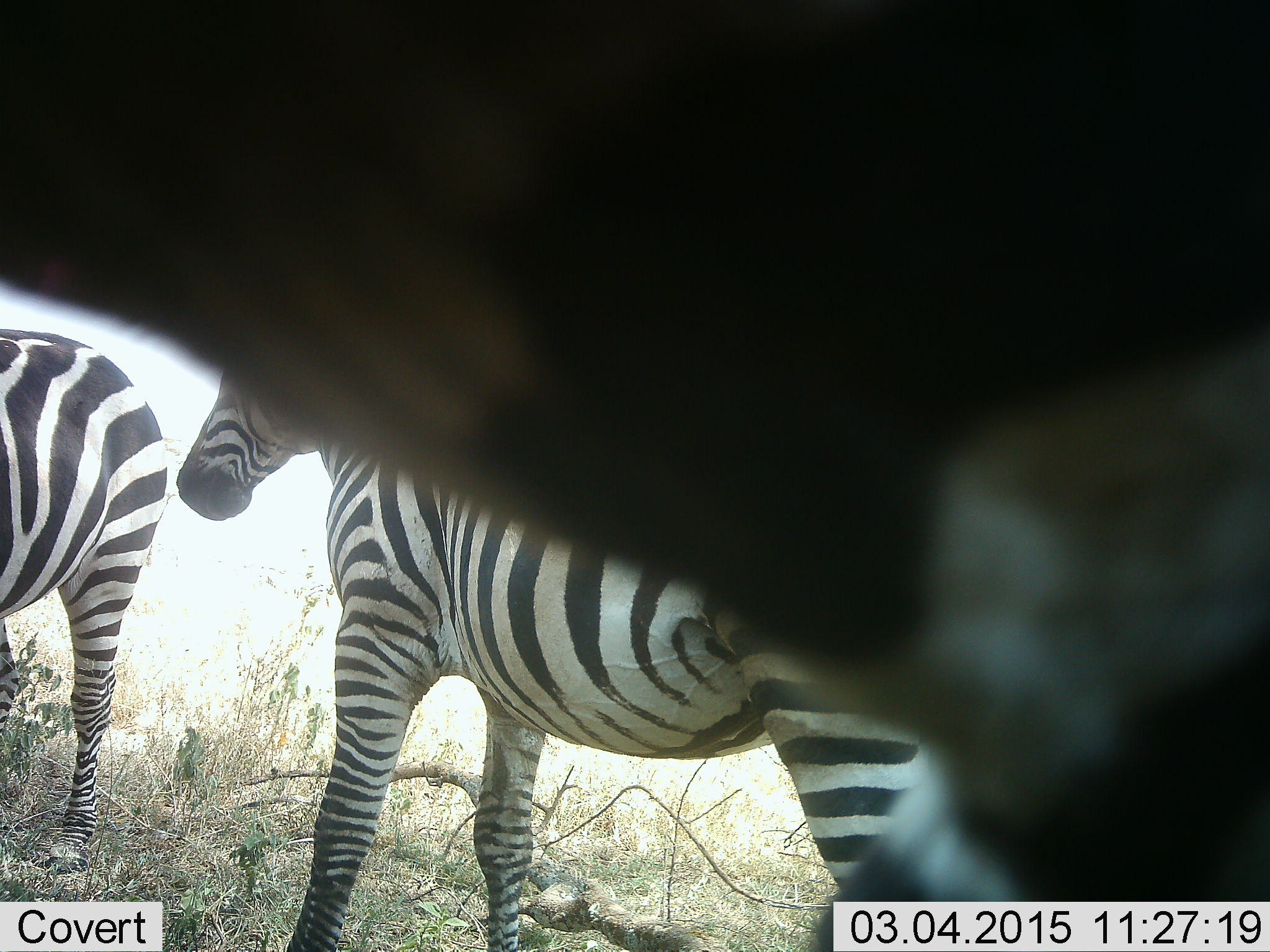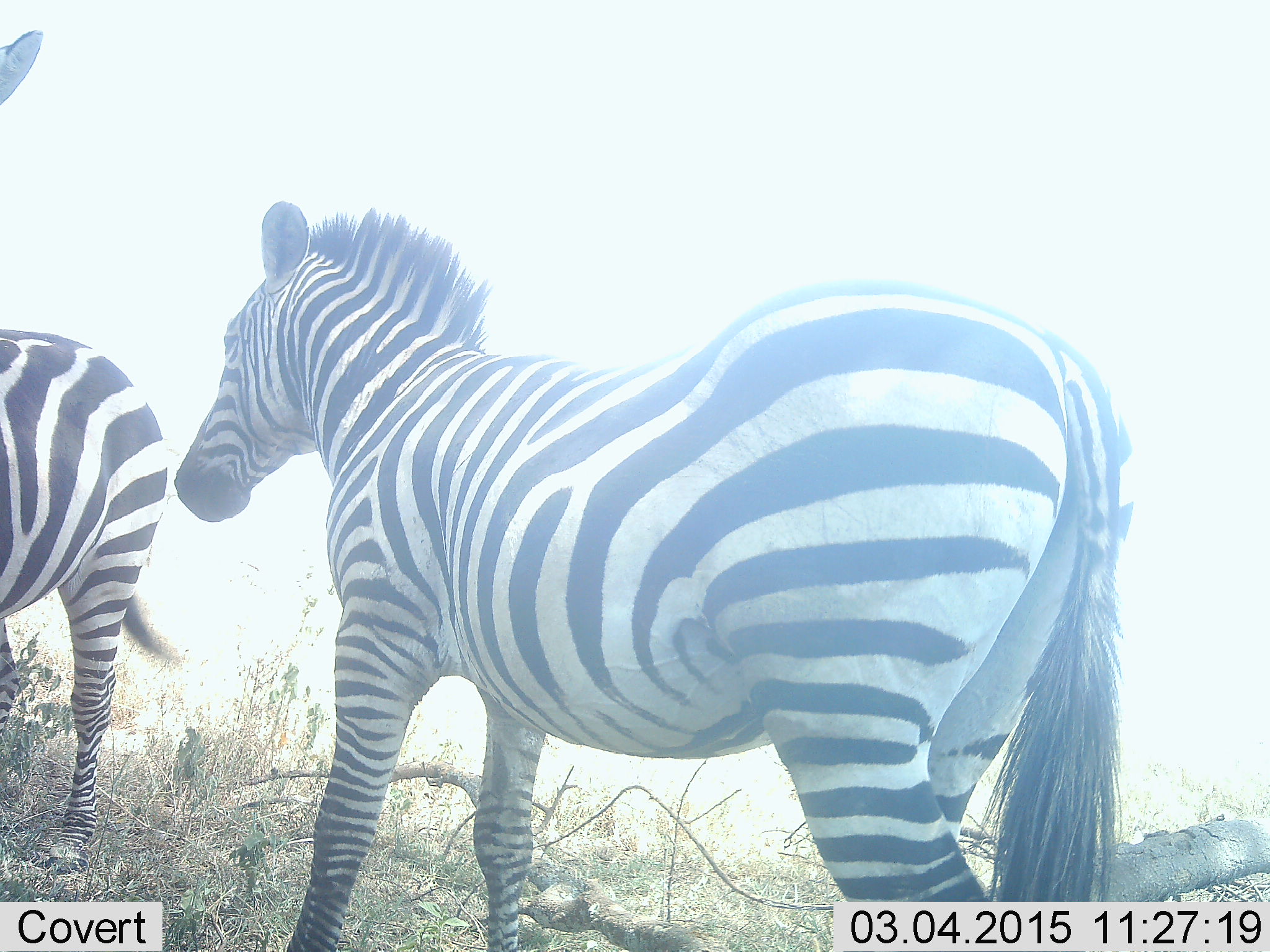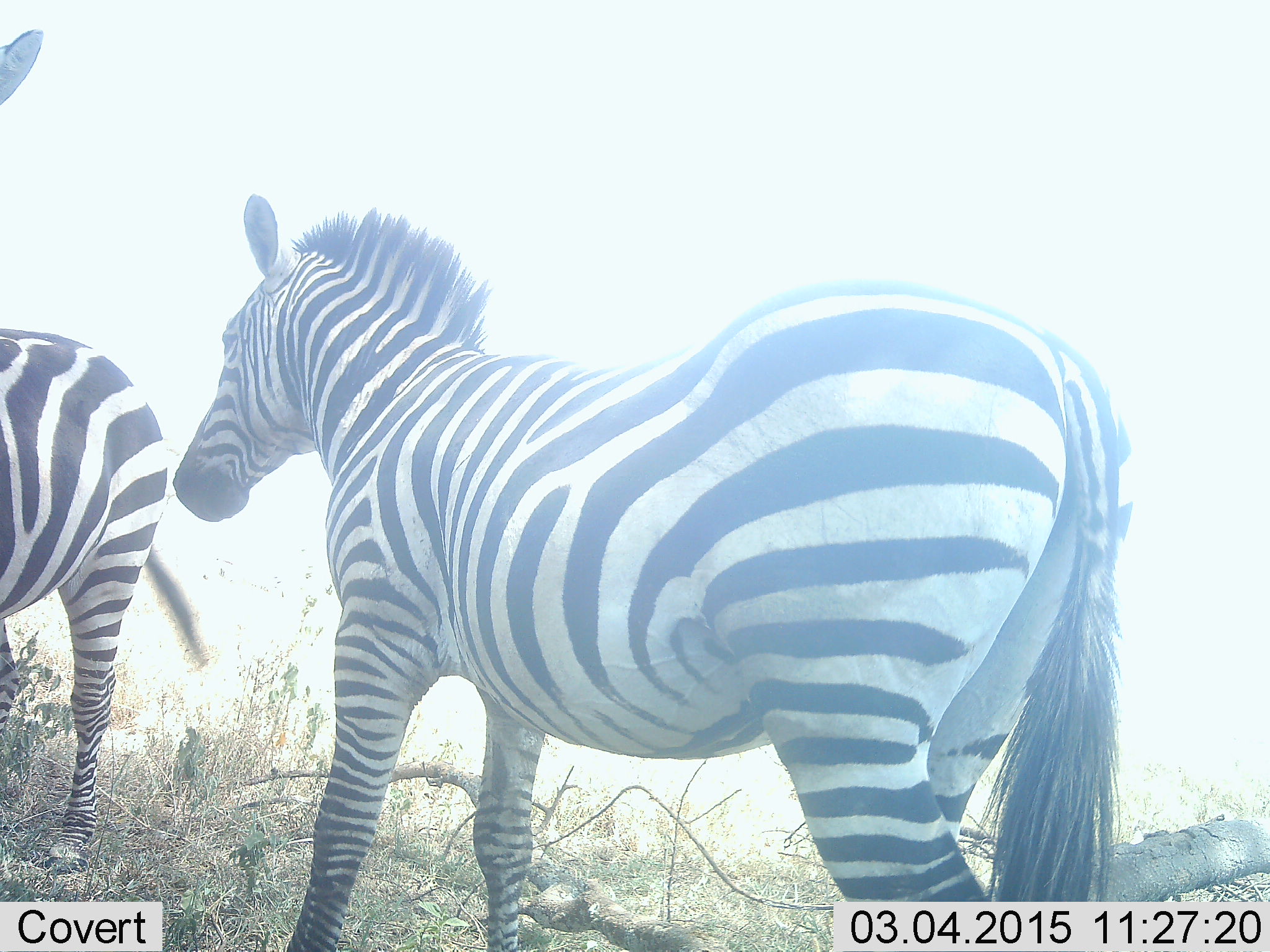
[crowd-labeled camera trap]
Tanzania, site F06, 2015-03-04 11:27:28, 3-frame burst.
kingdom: Animalia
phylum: Chordata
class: Mammalia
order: Perissodactyla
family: Equidae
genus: Equus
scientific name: Equus quagga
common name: plains zebra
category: zebra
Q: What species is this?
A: Zebra (plains zebra) (Equus quagga).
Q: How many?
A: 3.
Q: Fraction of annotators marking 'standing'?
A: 90%.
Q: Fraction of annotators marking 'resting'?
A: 0%.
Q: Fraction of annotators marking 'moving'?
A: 40%.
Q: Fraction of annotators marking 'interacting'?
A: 0%.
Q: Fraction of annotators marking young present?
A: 0%.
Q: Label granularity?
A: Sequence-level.